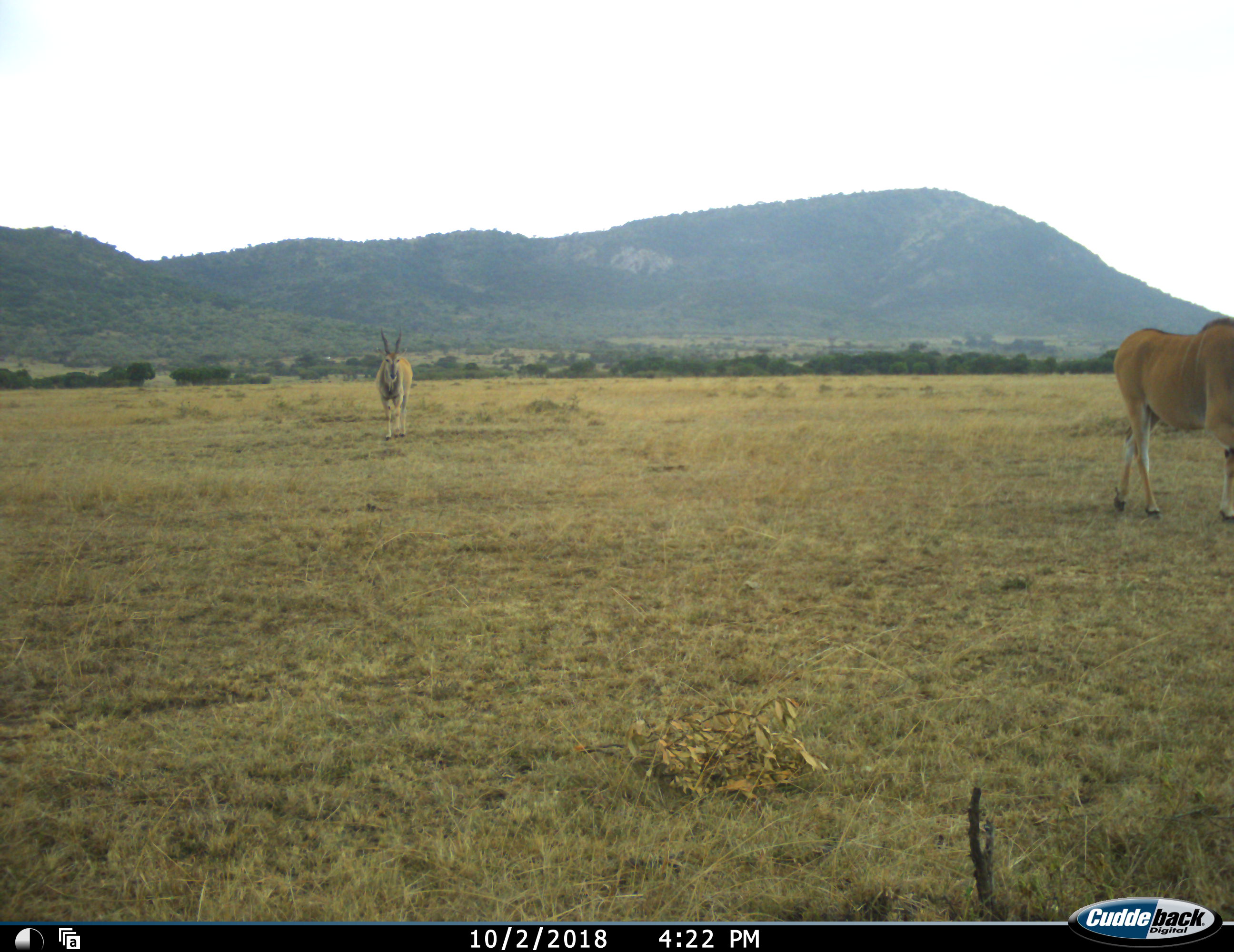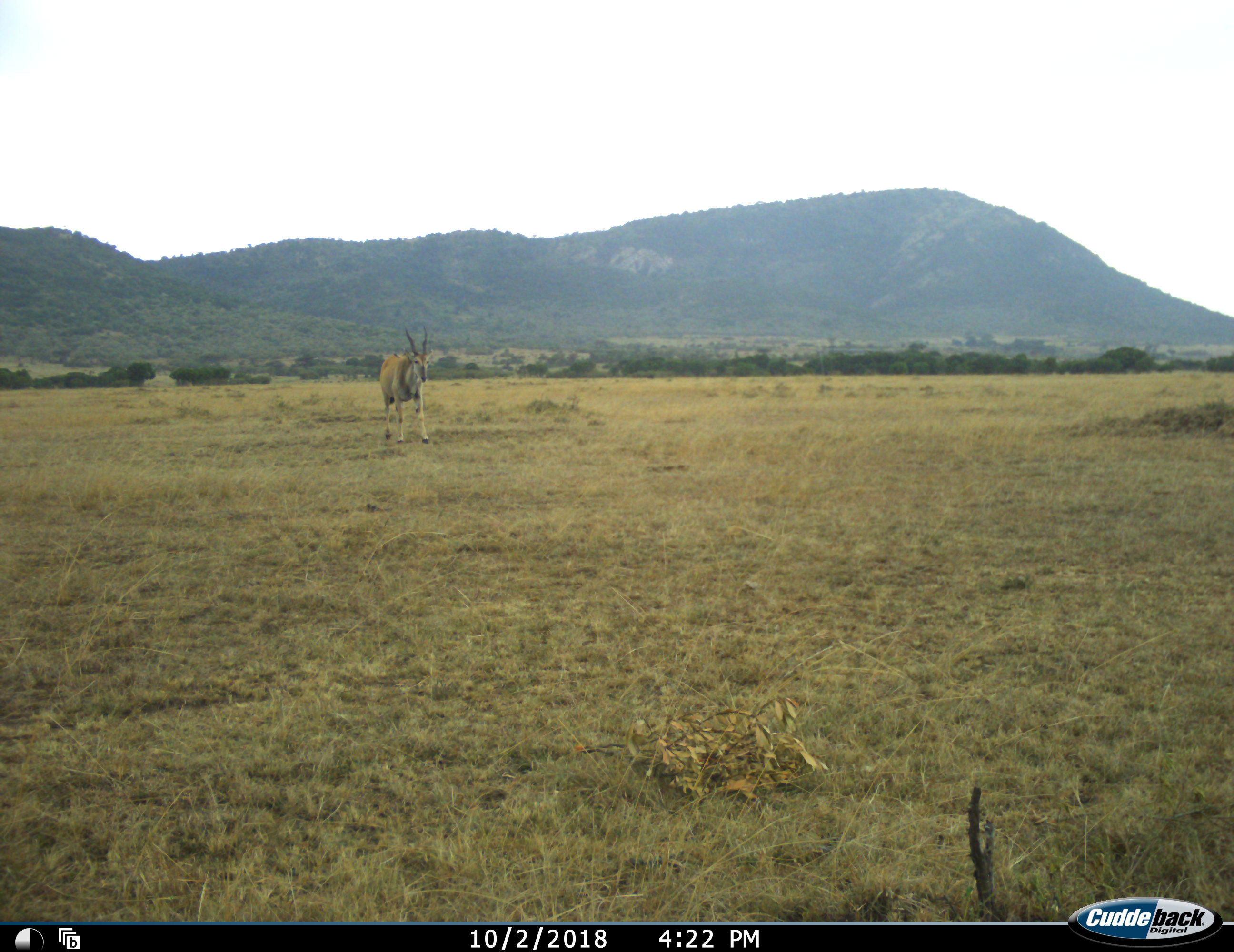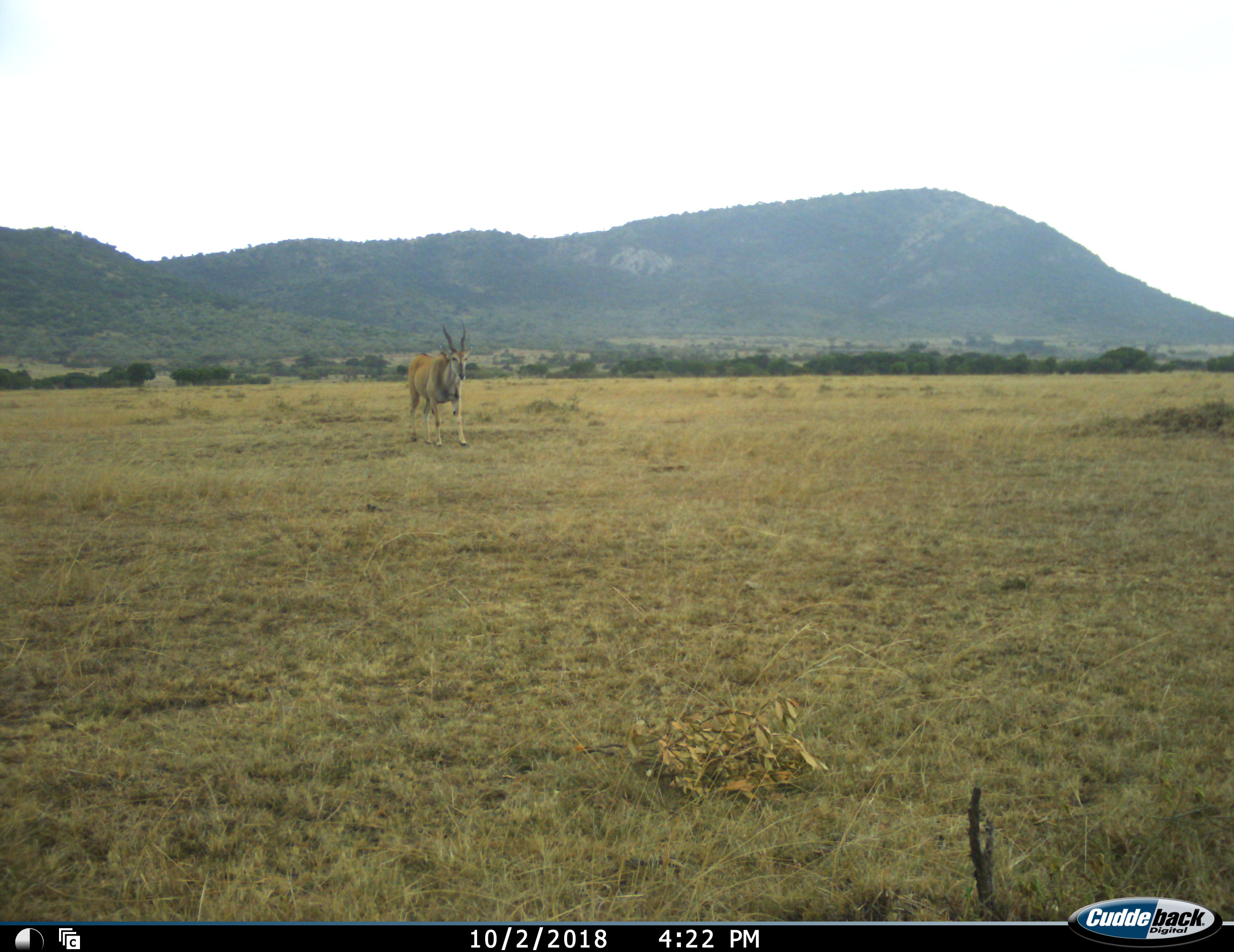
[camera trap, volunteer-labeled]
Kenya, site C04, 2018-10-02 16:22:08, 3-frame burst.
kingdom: Animalia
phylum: Chordata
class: Mammalia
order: Artiodactyla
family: Bovidae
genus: Tragelaphus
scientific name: Tragelaphus oryx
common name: eland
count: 2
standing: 14%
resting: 0%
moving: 100%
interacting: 0%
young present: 0%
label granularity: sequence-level